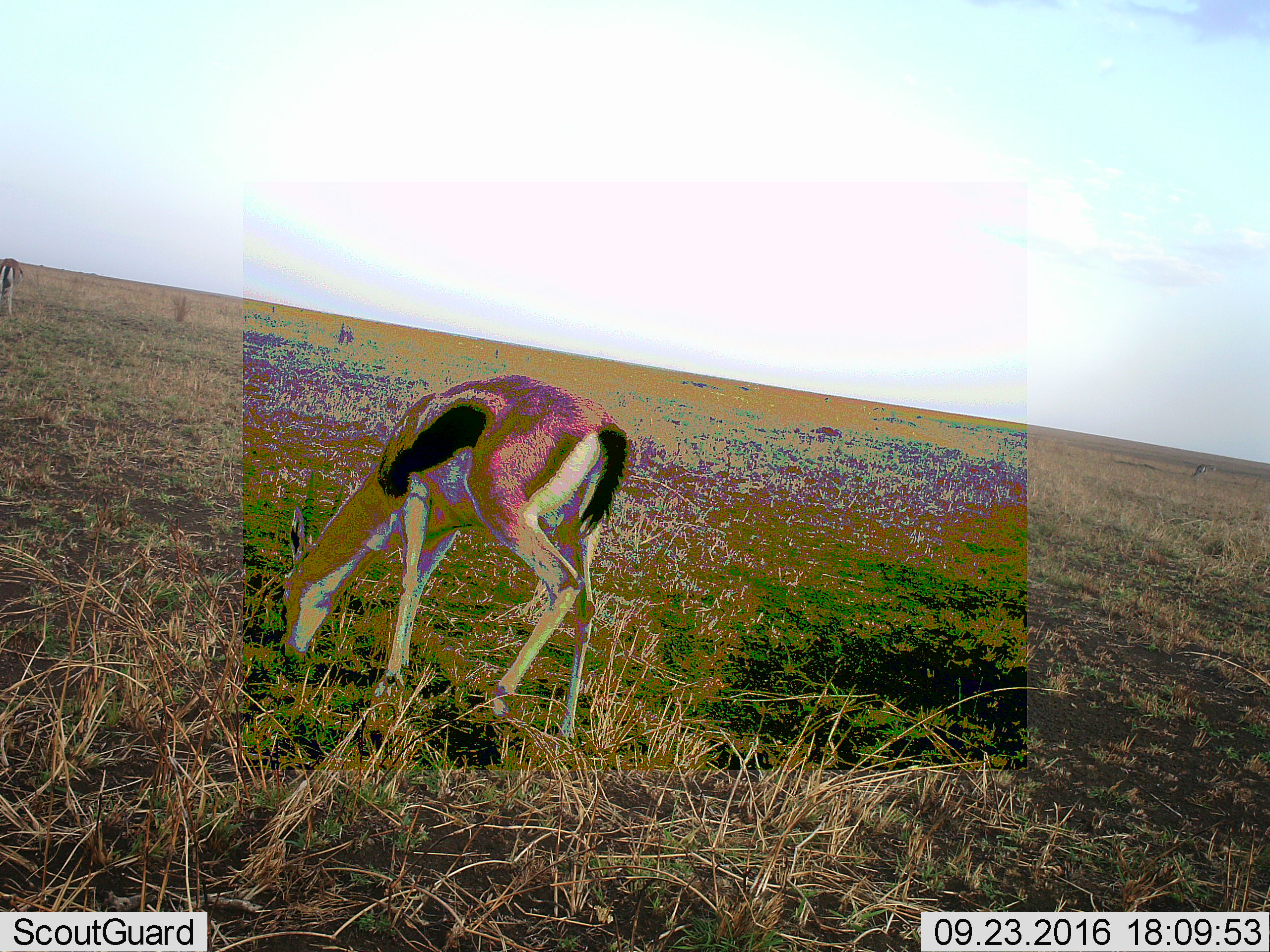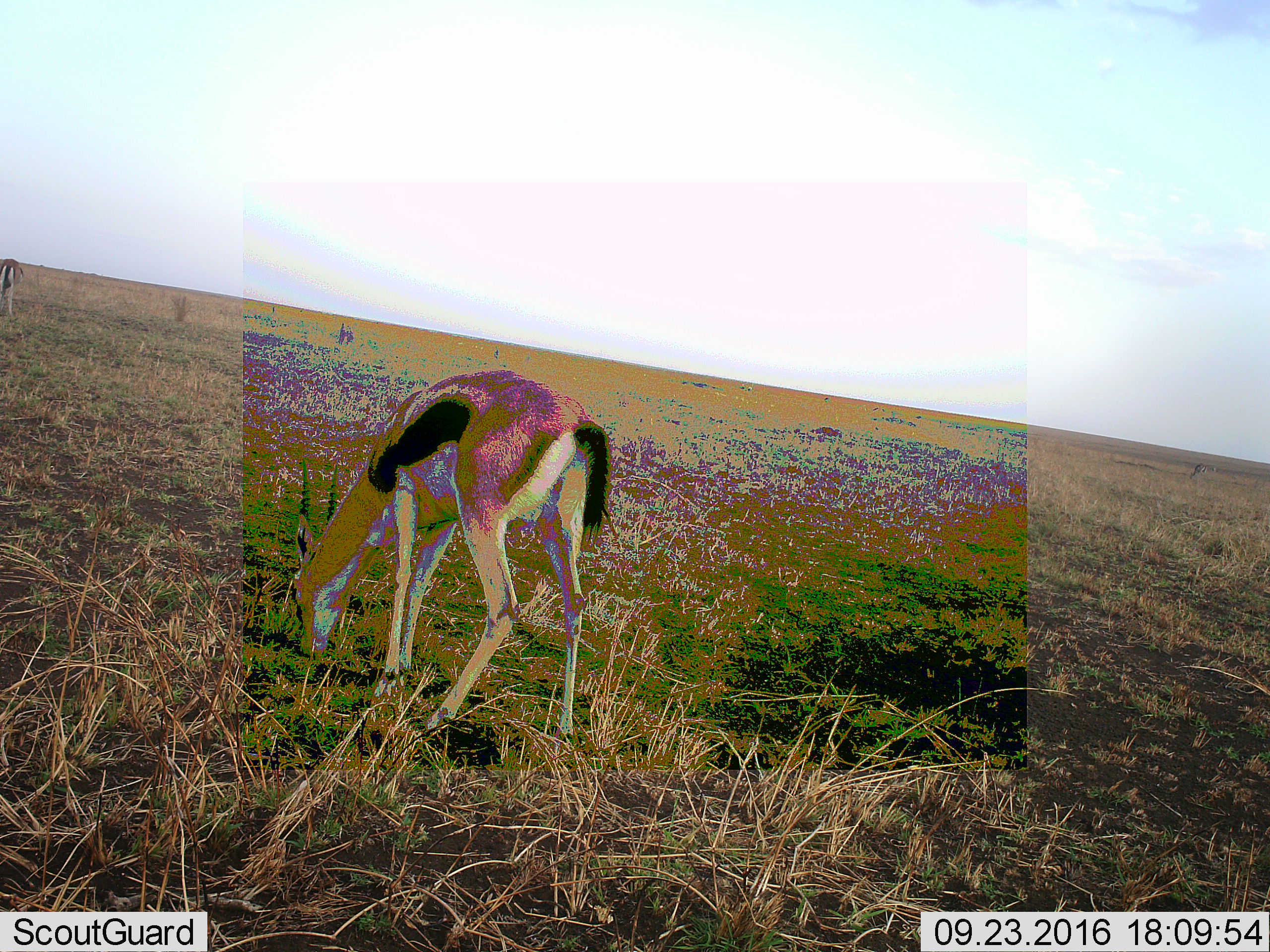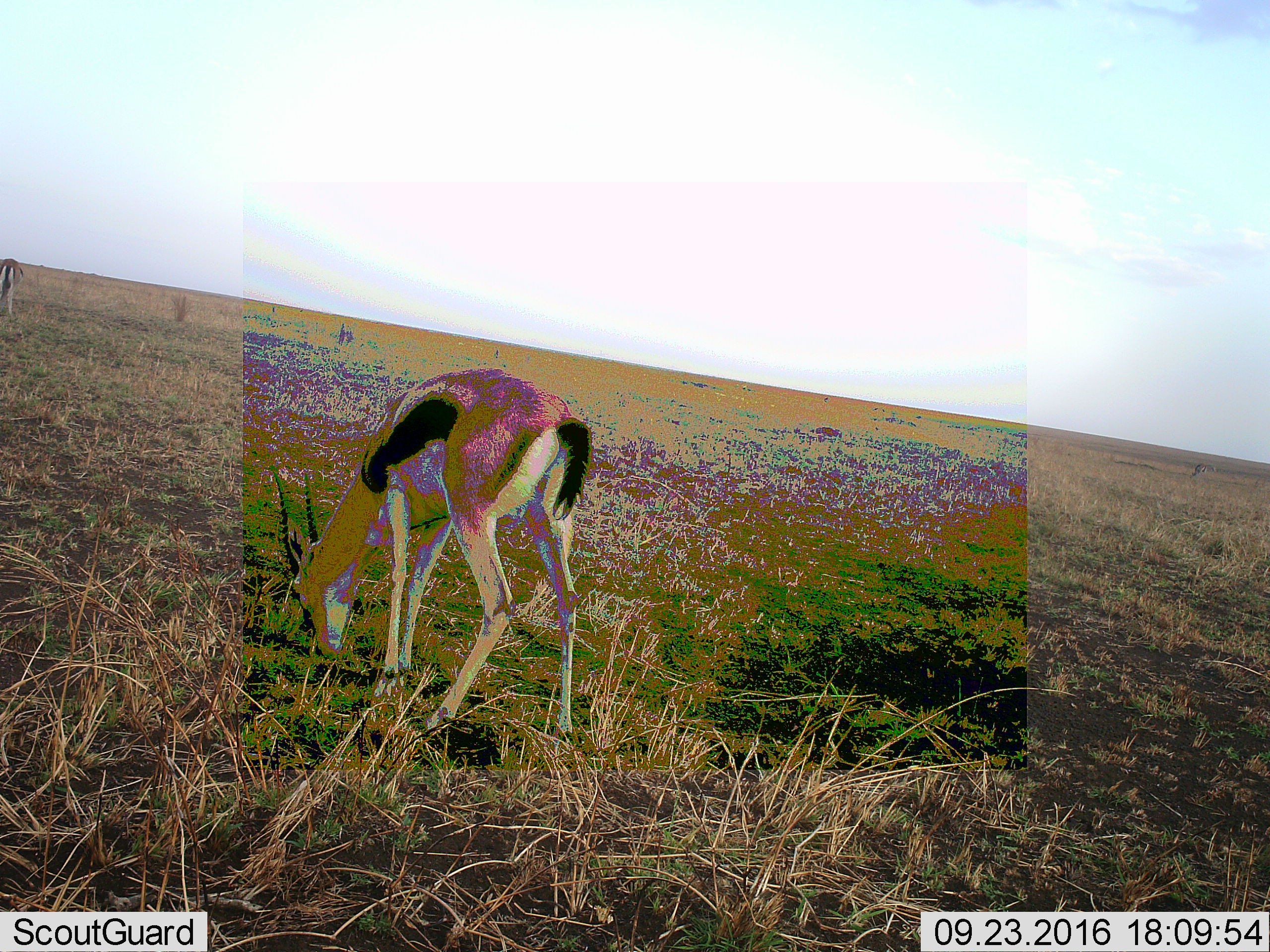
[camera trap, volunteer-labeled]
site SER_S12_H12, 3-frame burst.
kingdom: Animalia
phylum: Chordata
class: Mammalia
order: Artiodactyla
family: Bovidae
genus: Eudorcas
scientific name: Eudorcas thomsonii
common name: thomson's gazelle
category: gazellethomsons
Gazellethomsons (thomson's gazelle) (Eudorcas thomsonii), count 3. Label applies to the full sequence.